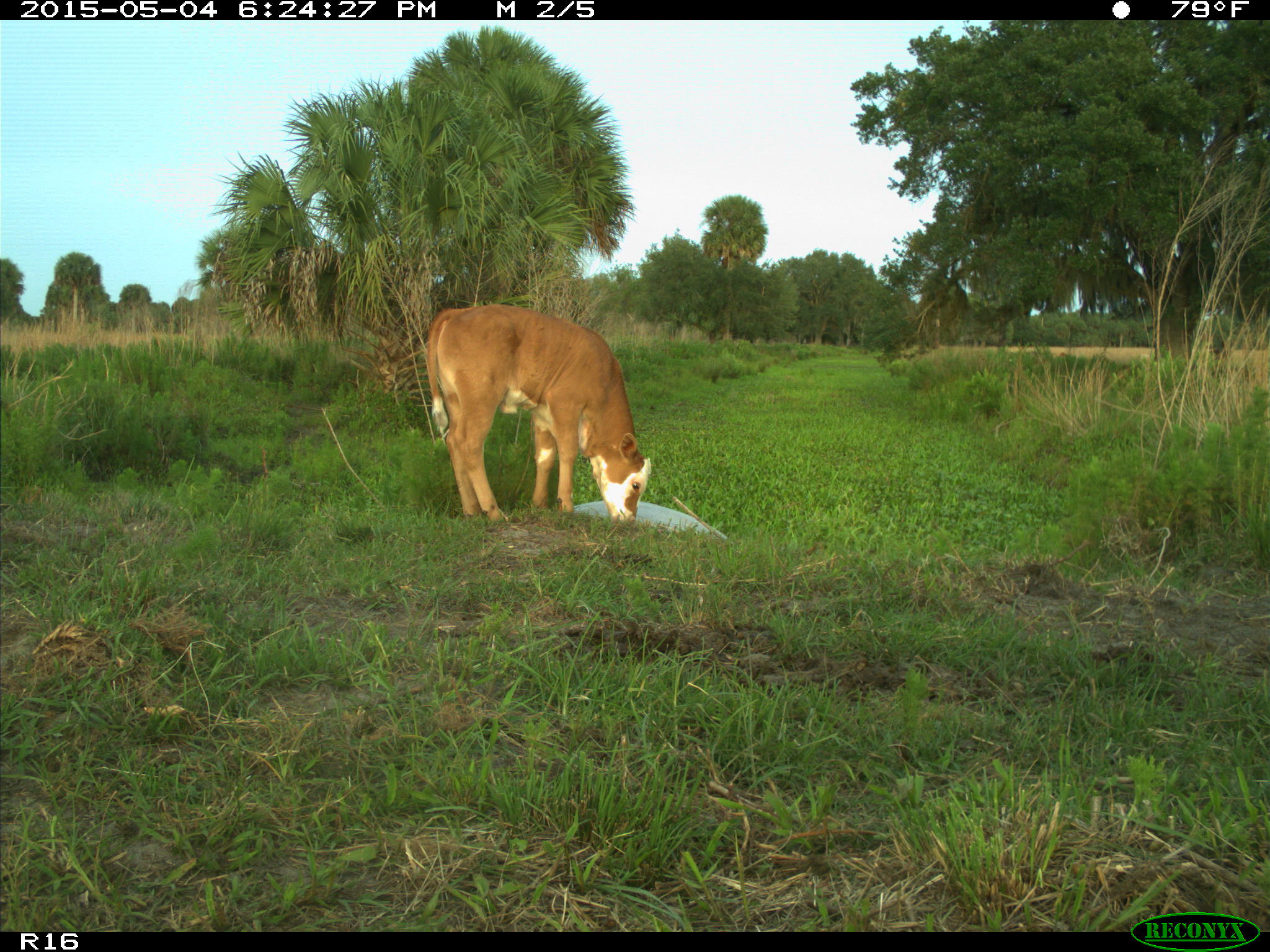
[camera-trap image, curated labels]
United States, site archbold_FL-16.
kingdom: Animalia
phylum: Chordata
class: Mammalia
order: Artiodactyla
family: Bovidae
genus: Bos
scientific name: Bos taurus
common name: domestic cow